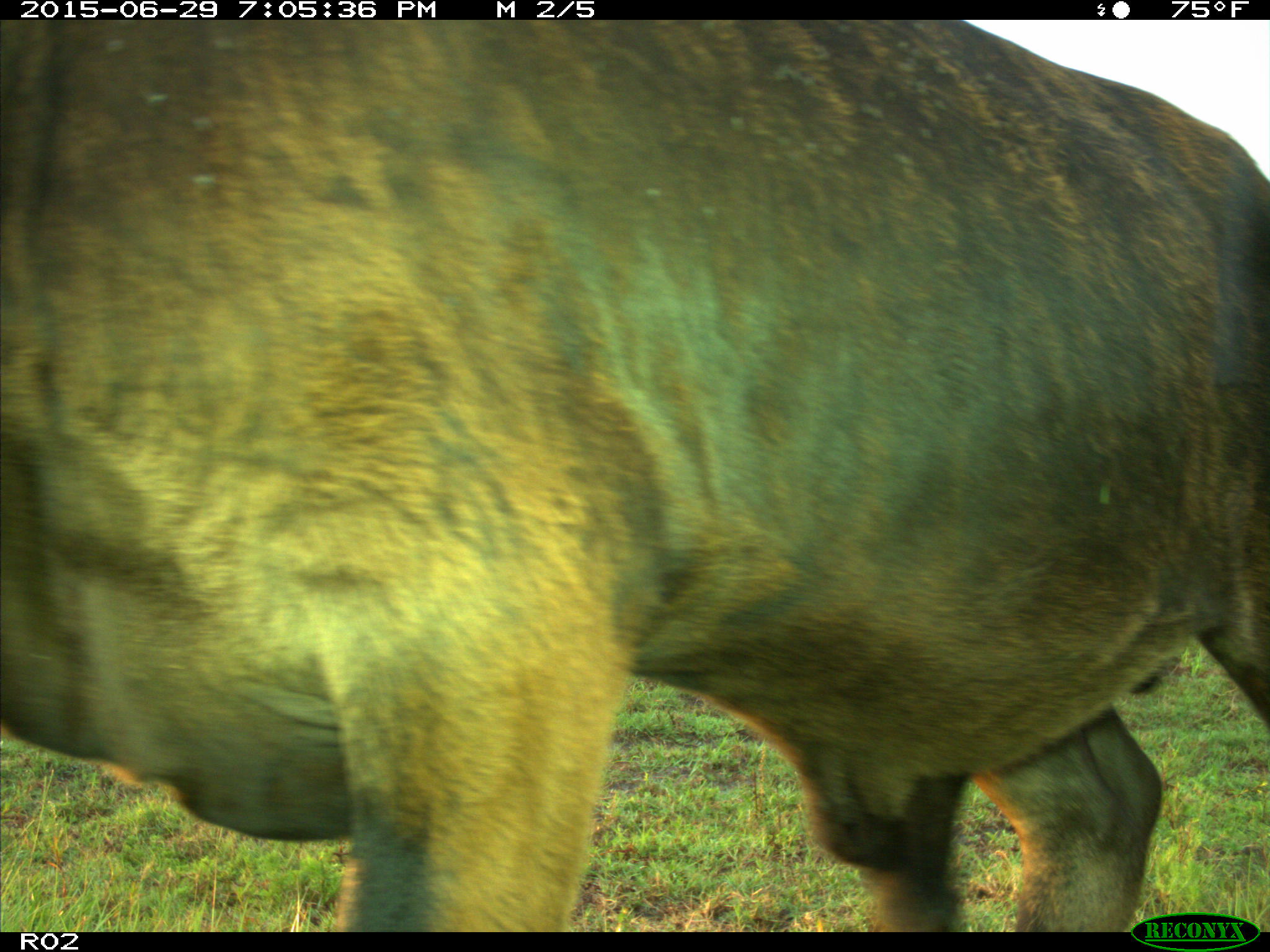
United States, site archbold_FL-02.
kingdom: Animalia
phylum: Chordata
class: Mammalia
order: Artiodactyla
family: Bovidae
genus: Bos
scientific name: Bos taurus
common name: domestic cow